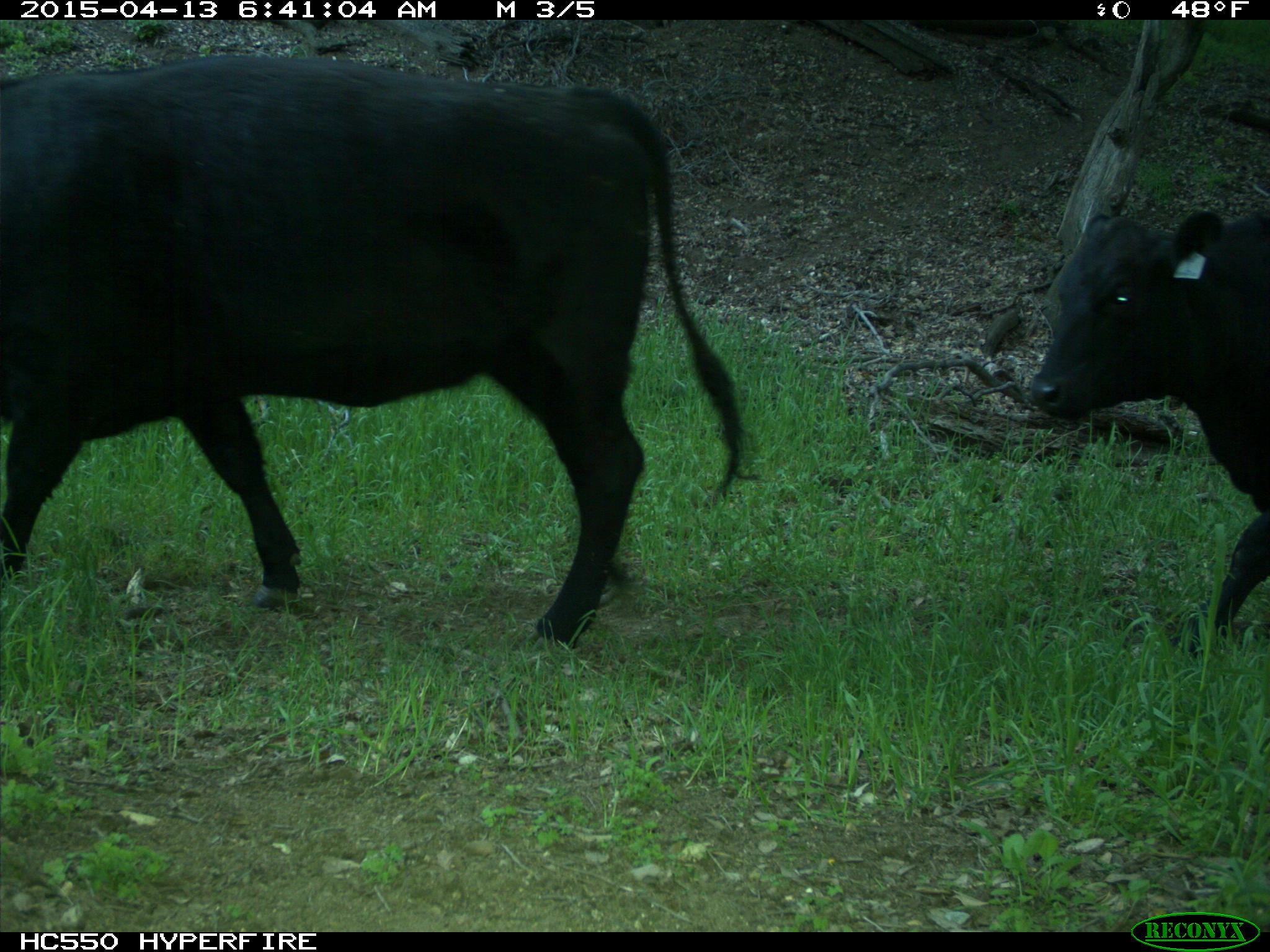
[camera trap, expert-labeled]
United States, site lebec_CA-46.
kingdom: Animalia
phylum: Chordata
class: Mammalia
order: Artiodactyla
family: Bovidae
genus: Bos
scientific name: Bos taurus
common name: domestic cow